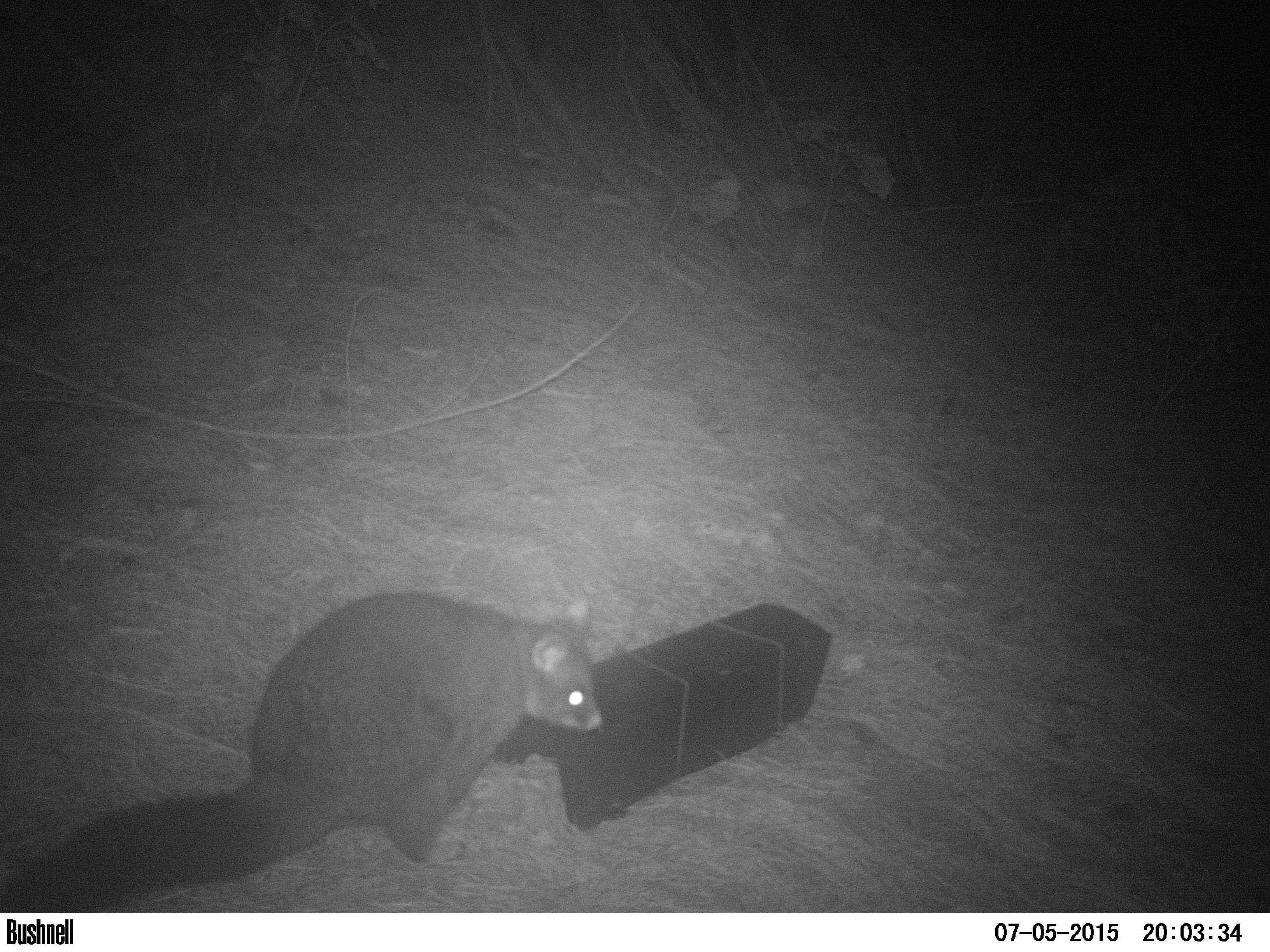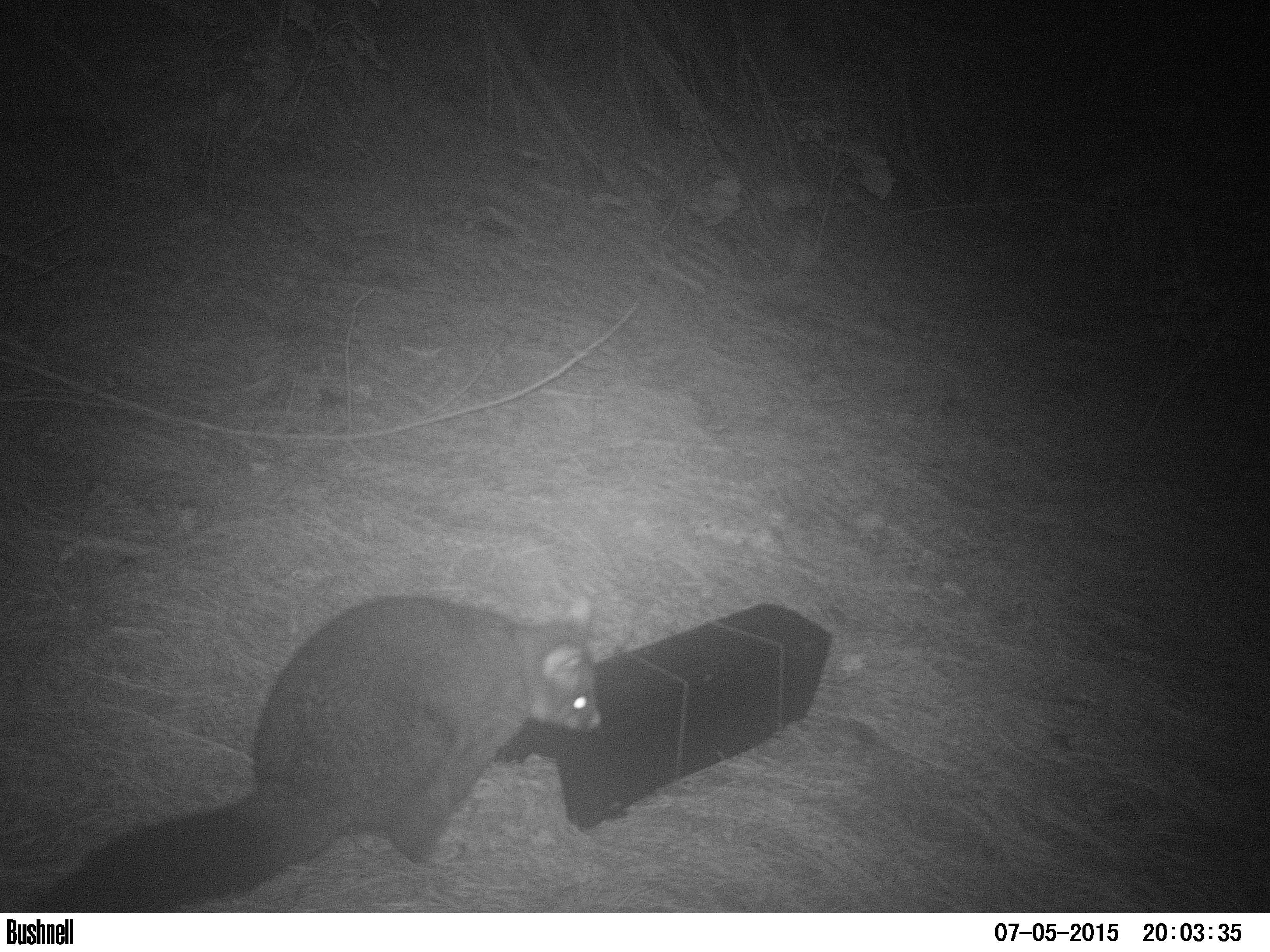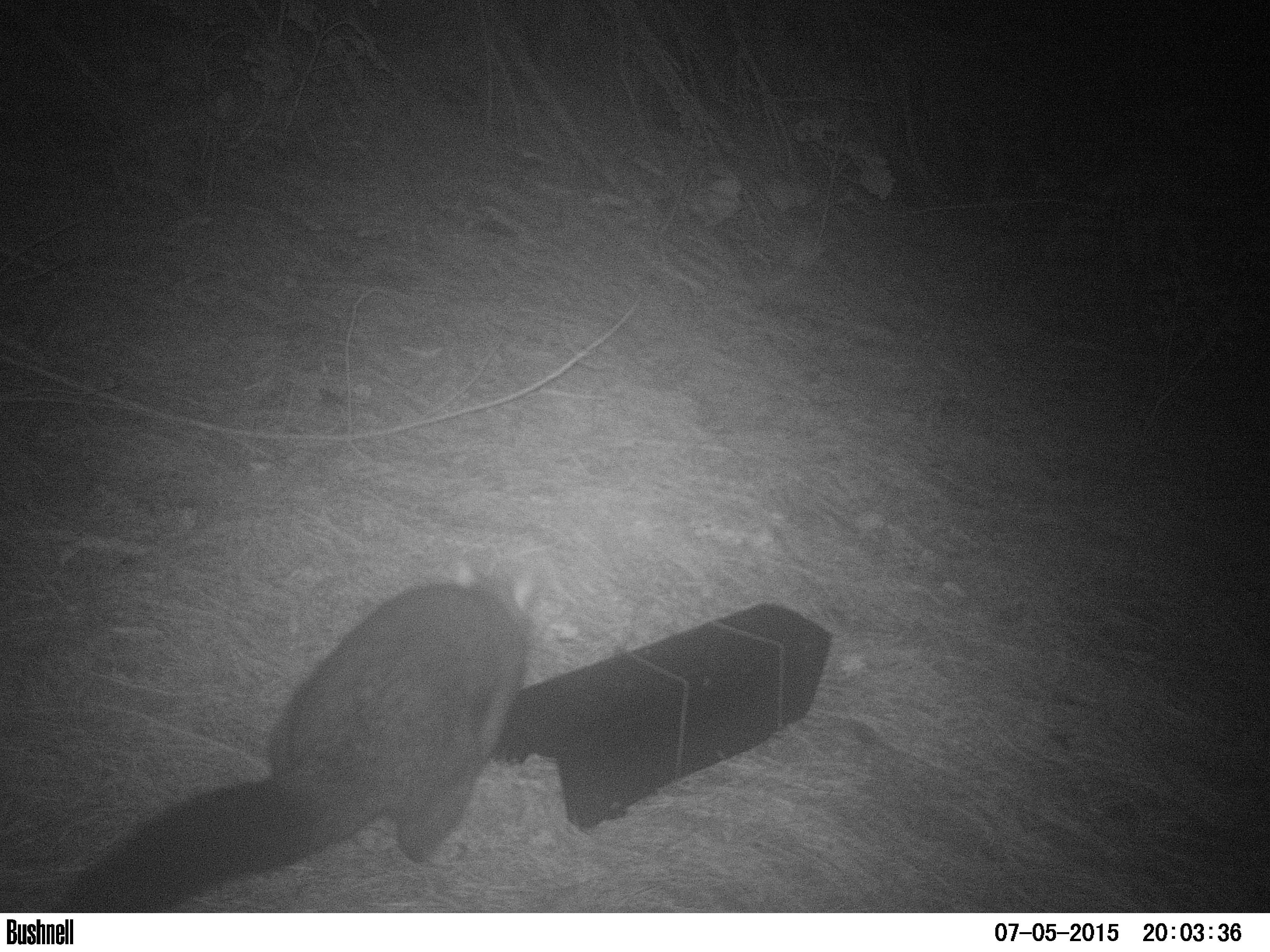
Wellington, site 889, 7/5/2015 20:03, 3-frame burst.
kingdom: Animalia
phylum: Chordata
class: Mammalia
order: Didelphimorphia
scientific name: Didelphimorphia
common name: possum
Possum (Didelphimorphia).